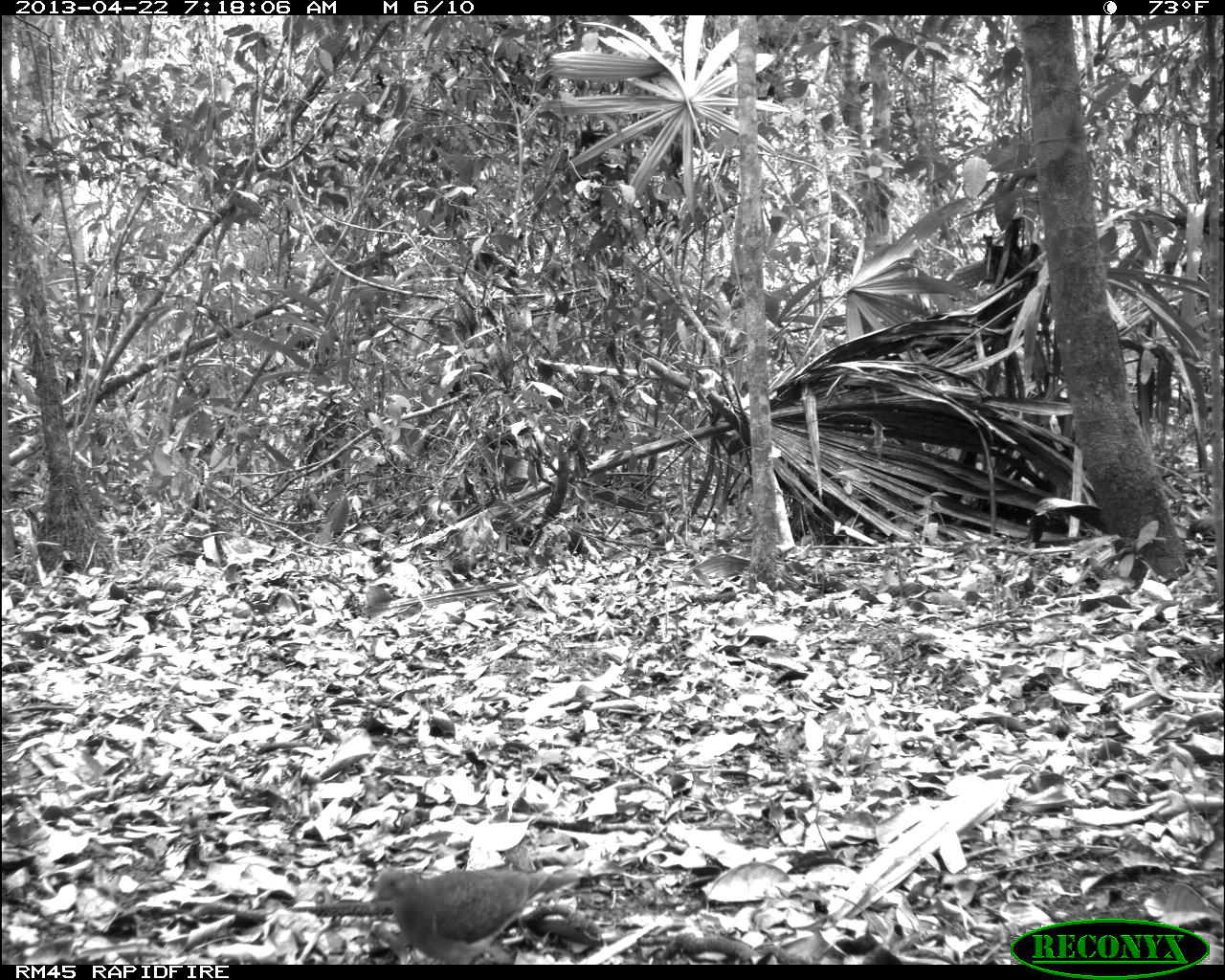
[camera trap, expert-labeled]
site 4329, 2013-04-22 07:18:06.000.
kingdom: Animalia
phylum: Chordata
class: Aves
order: Columbiformes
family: Columbidae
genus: Geotrygon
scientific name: Geotrygon montana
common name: ruddy quail-dove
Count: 1.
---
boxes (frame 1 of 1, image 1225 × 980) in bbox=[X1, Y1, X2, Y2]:
geotrygon montana: bbox=[361, 865, 577, 963]